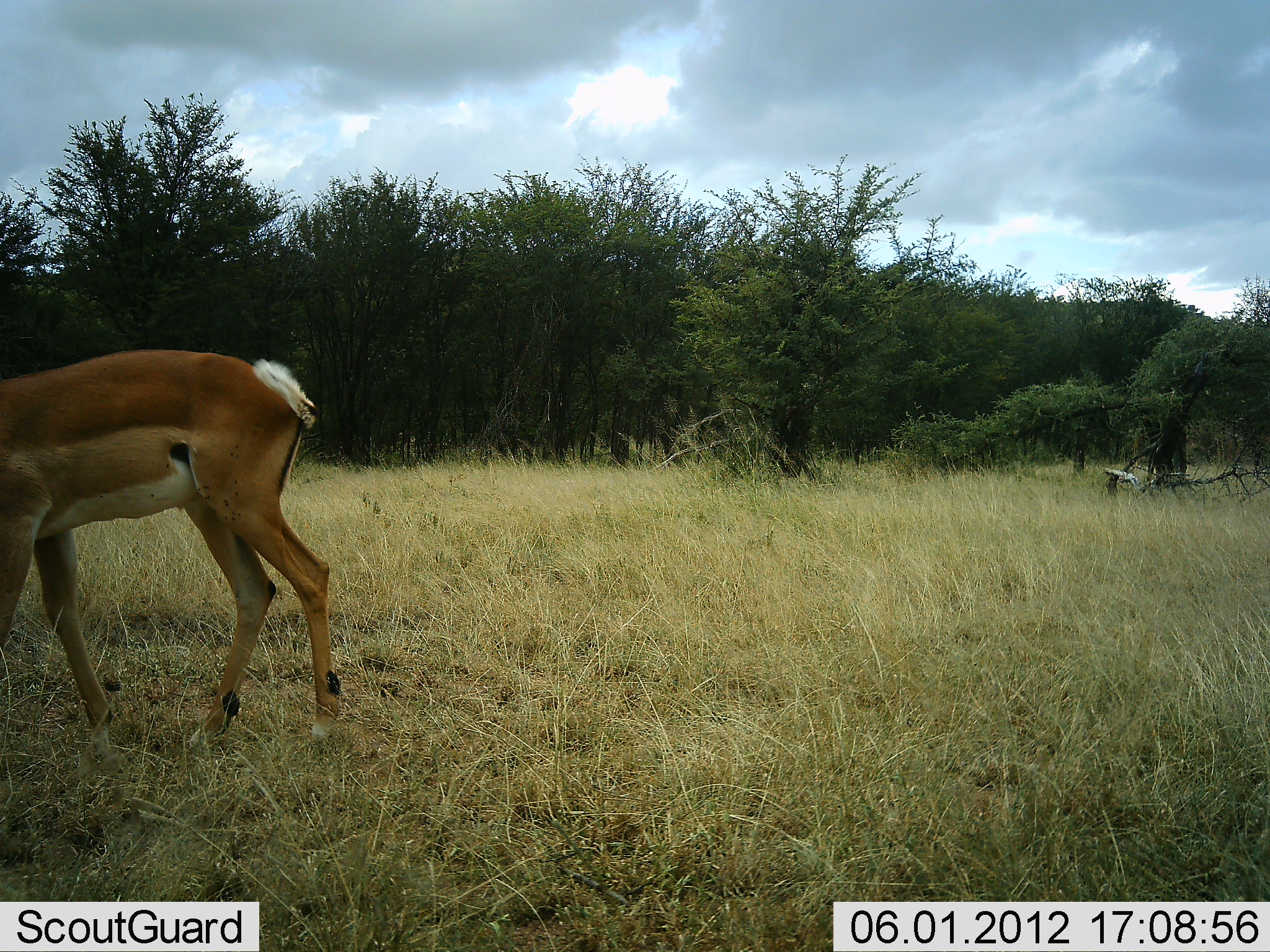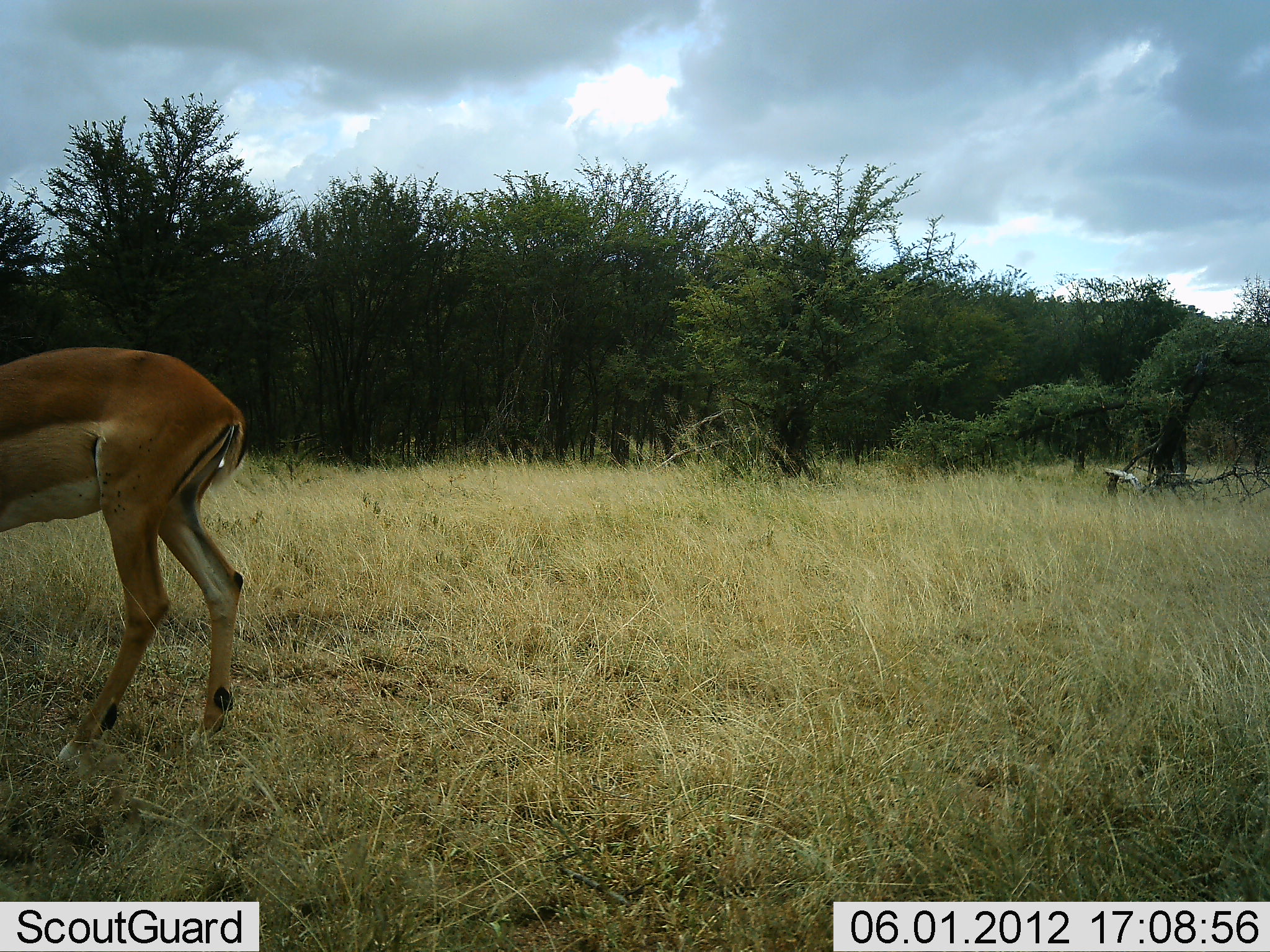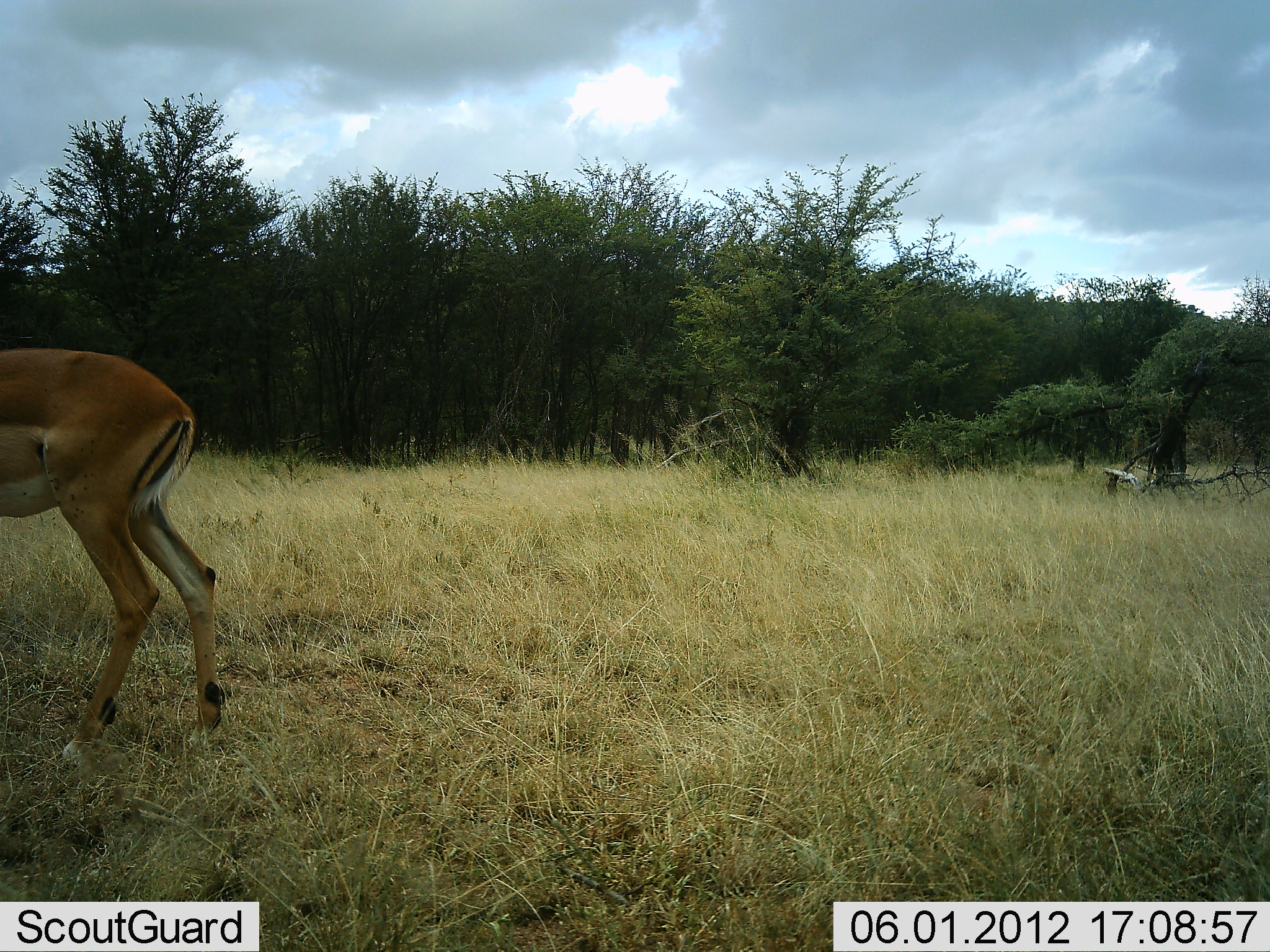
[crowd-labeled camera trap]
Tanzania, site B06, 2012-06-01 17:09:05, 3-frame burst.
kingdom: Animalia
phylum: Chordata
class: Mammalia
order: Artiodactyla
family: Bovidae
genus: Aepyceros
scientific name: Aepyceros melampus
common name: impala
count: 1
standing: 30%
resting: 0%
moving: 60%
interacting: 0%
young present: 0%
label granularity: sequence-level